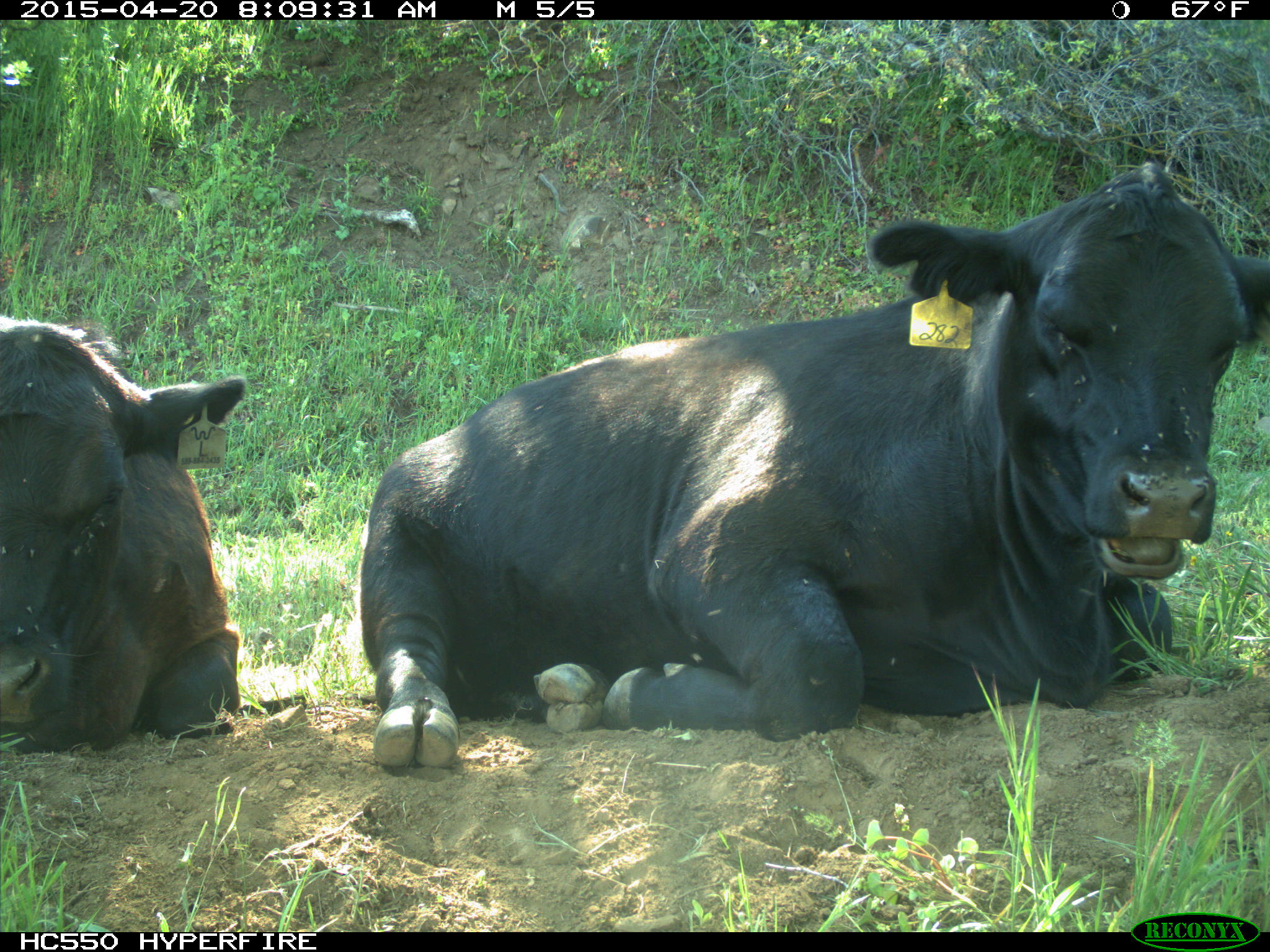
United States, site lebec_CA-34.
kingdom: Animalia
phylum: Chordata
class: Mammalia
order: Artiodactyla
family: Bovidae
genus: Bos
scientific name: Bos taurus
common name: domestic cow